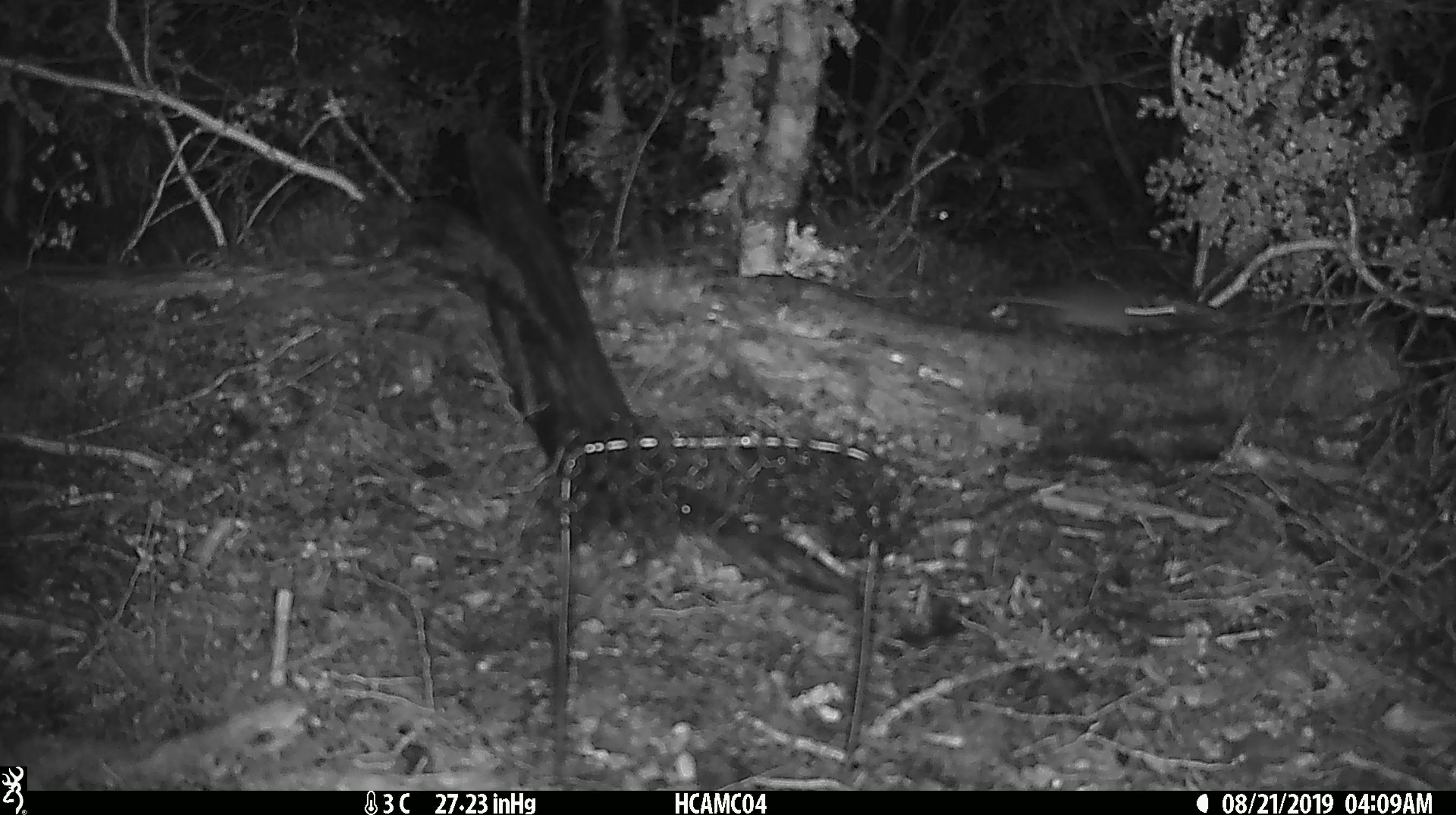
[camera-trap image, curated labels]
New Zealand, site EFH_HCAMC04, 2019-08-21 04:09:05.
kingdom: Animalia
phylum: Chordata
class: Mammalia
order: Rodentia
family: Muridae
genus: Mus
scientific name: Mus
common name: mouse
Mouse (Mus).